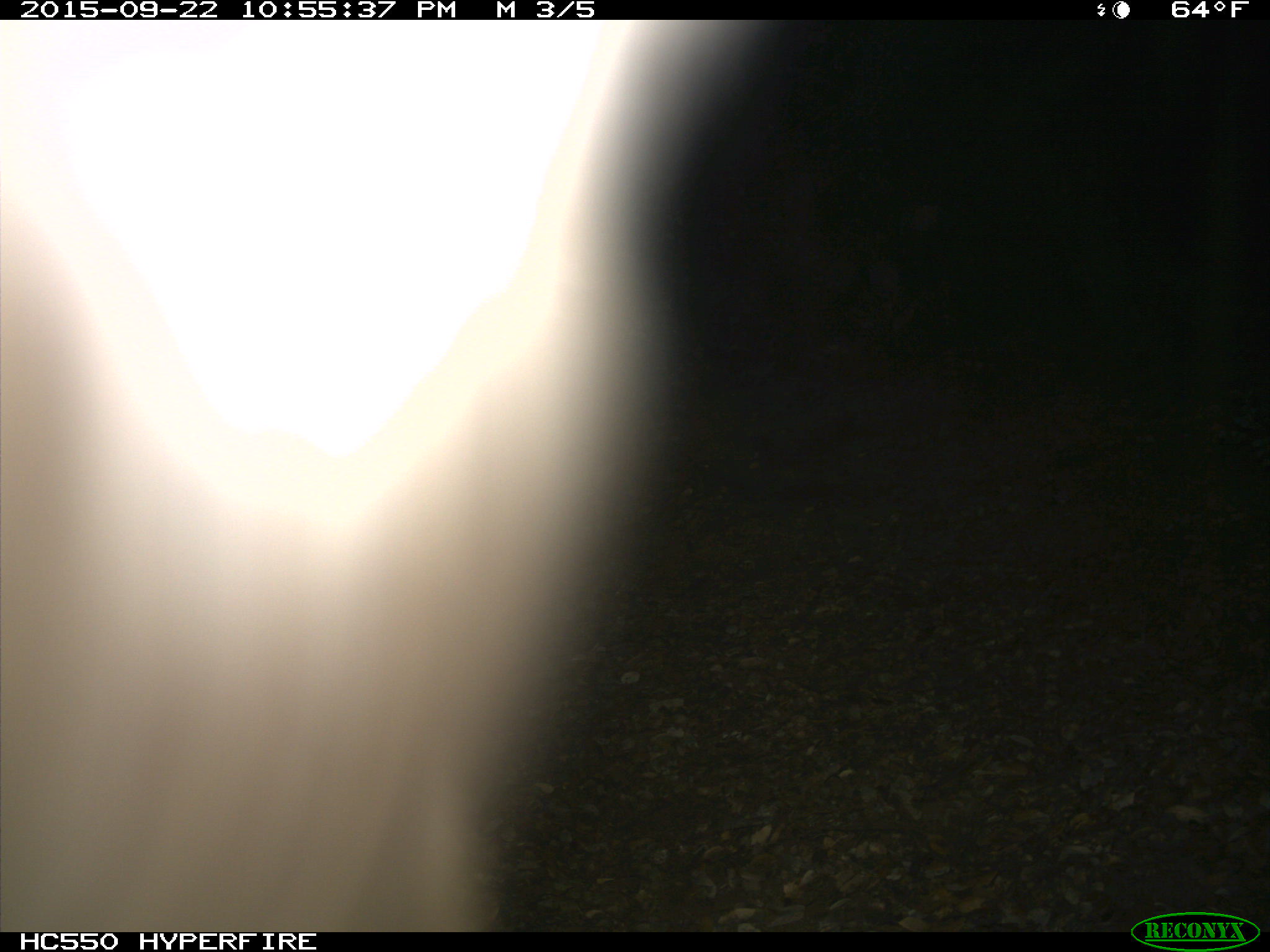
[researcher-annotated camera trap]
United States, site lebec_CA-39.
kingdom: Animalia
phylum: Chordata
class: Mammalia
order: Carnivora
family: Ursidae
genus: Ursus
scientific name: Ursus americanus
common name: american black bear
Ursus americanus (american black bear).